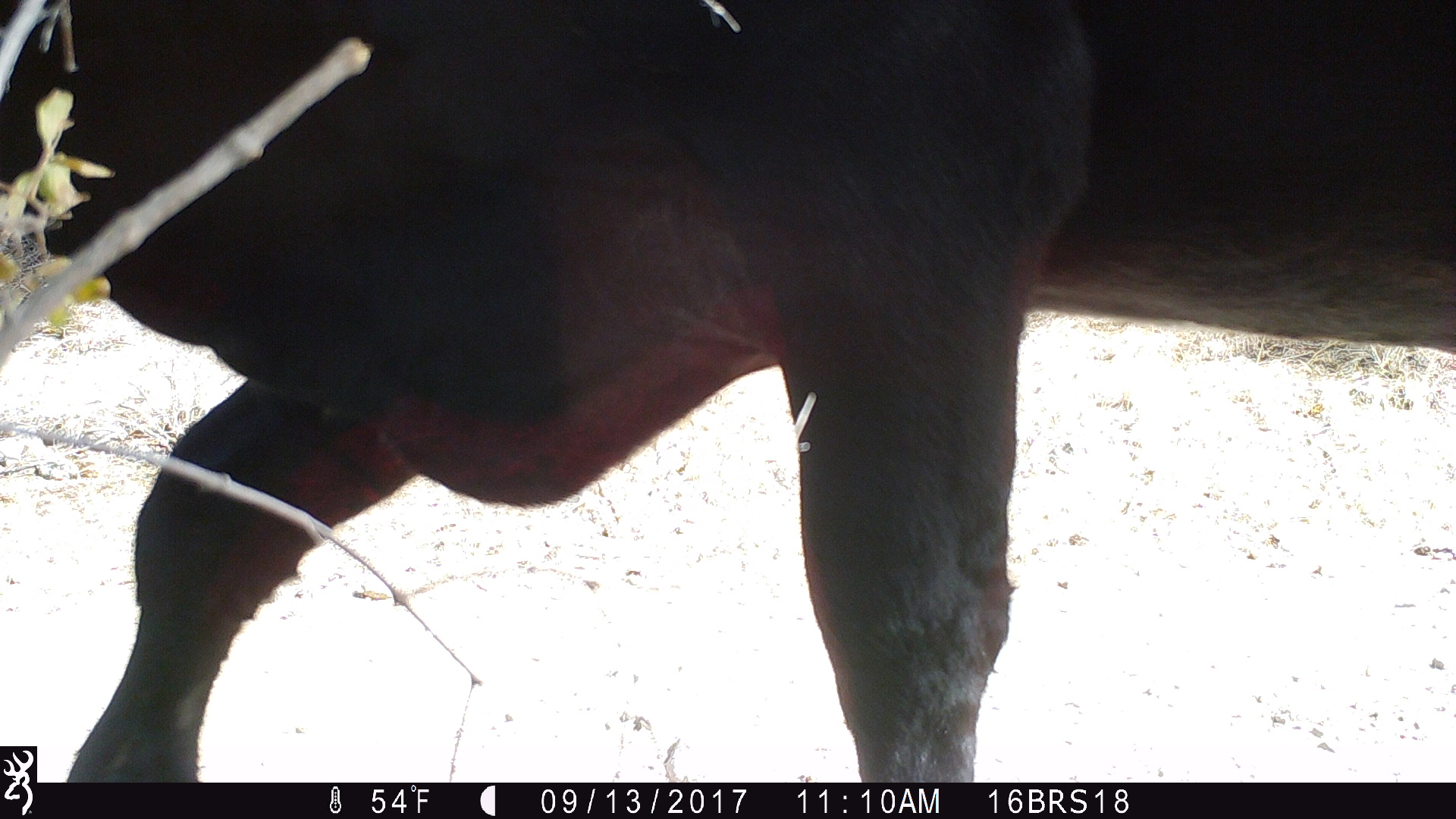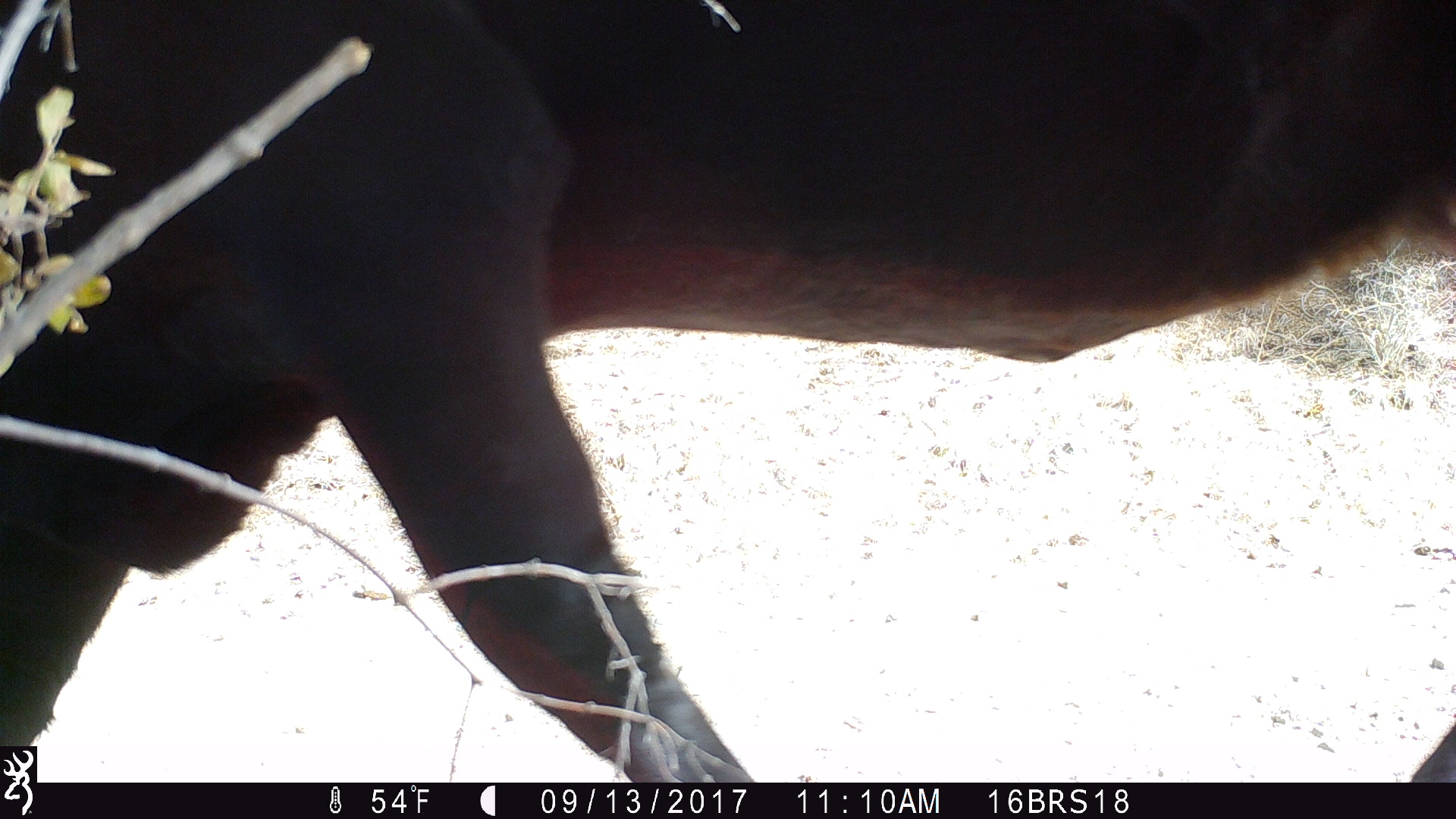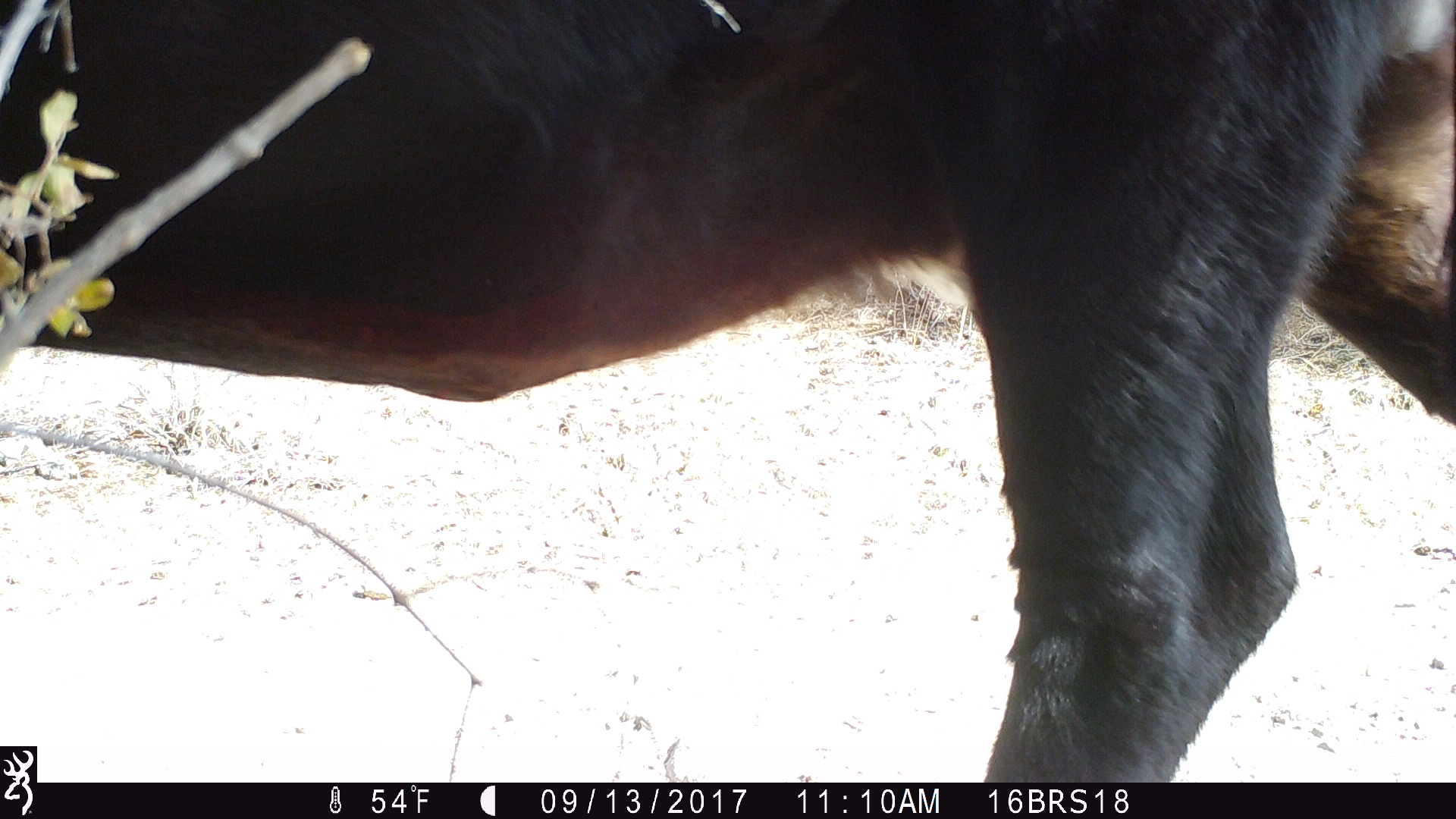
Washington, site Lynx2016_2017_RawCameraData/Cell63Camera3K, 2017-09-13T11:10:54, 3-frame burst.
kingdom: Animalia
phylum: Chordata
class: Mammalia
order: Artiodactyla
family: Bovidae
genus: Bos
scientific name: Bos taurus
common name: domestic cattle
Domestic cattle (Bos taurus). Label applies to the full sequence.